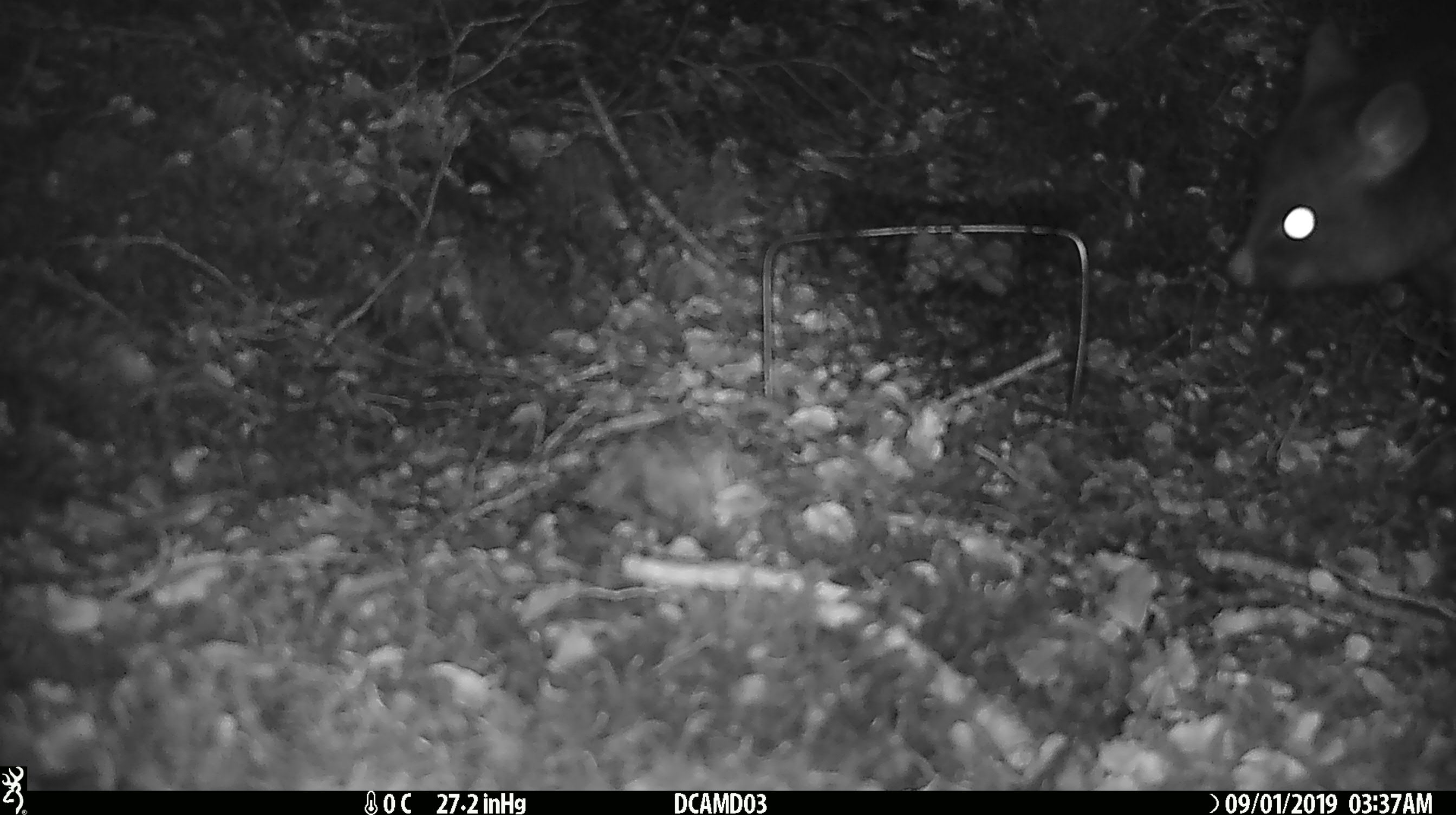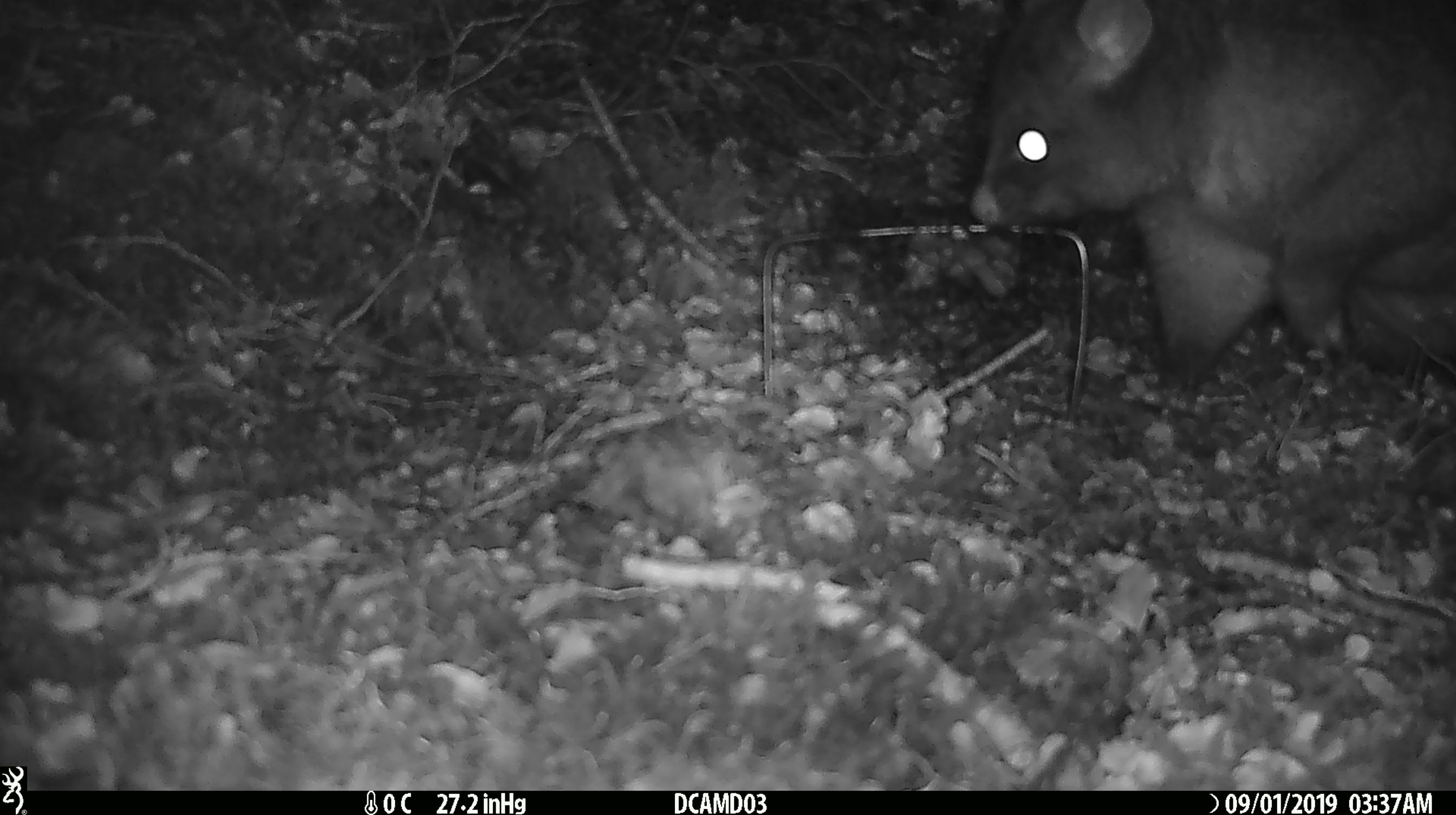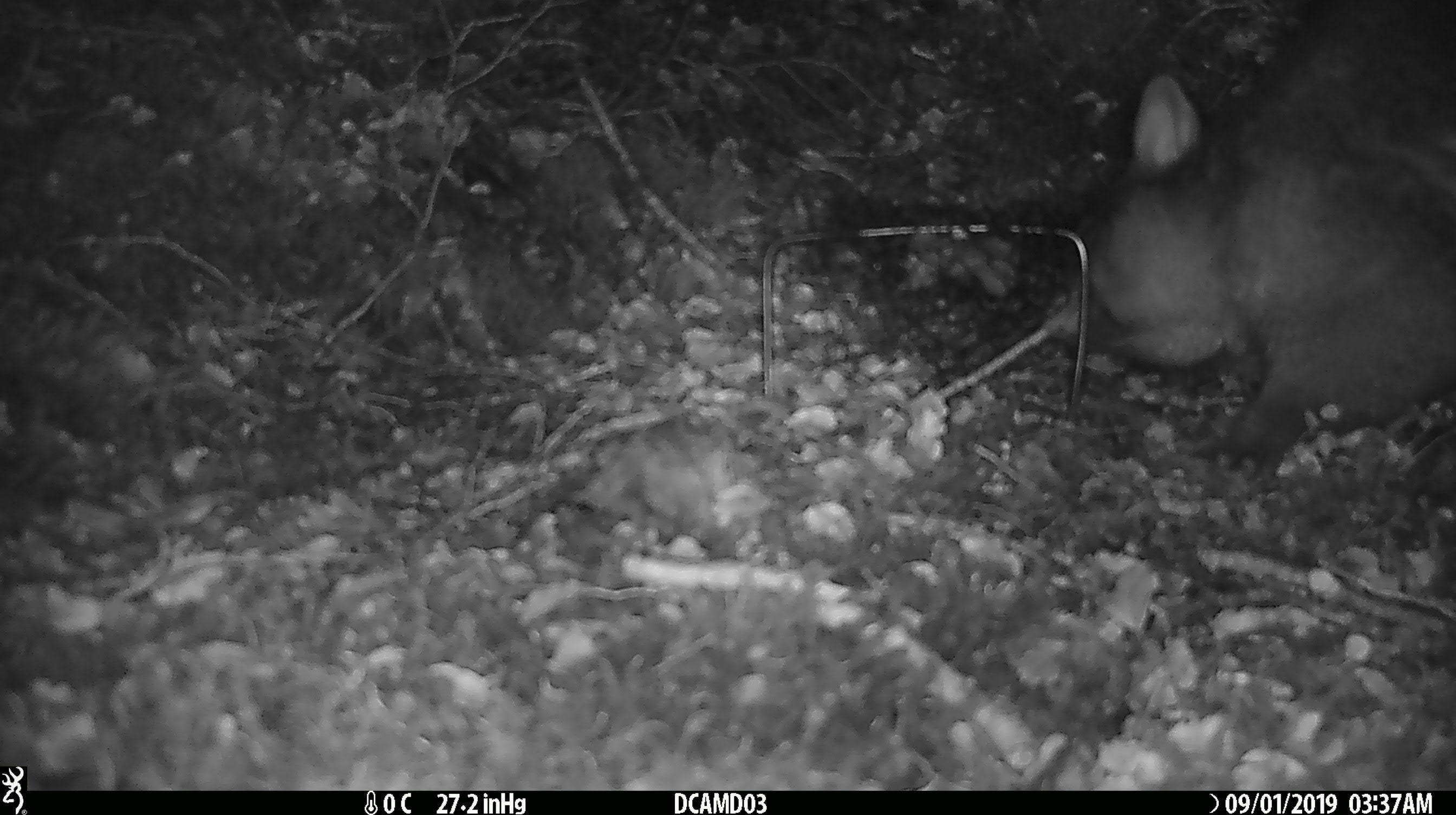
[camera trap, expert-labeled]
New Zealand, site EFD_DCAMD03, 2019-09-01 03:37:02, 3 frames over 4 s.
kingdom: Animalia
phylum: Chordata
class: Mammalia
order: Diprotodontia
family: Phalangeridae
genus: Trichosurus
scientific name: Trichosurus vulpecula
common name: common brushtail possum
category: possum